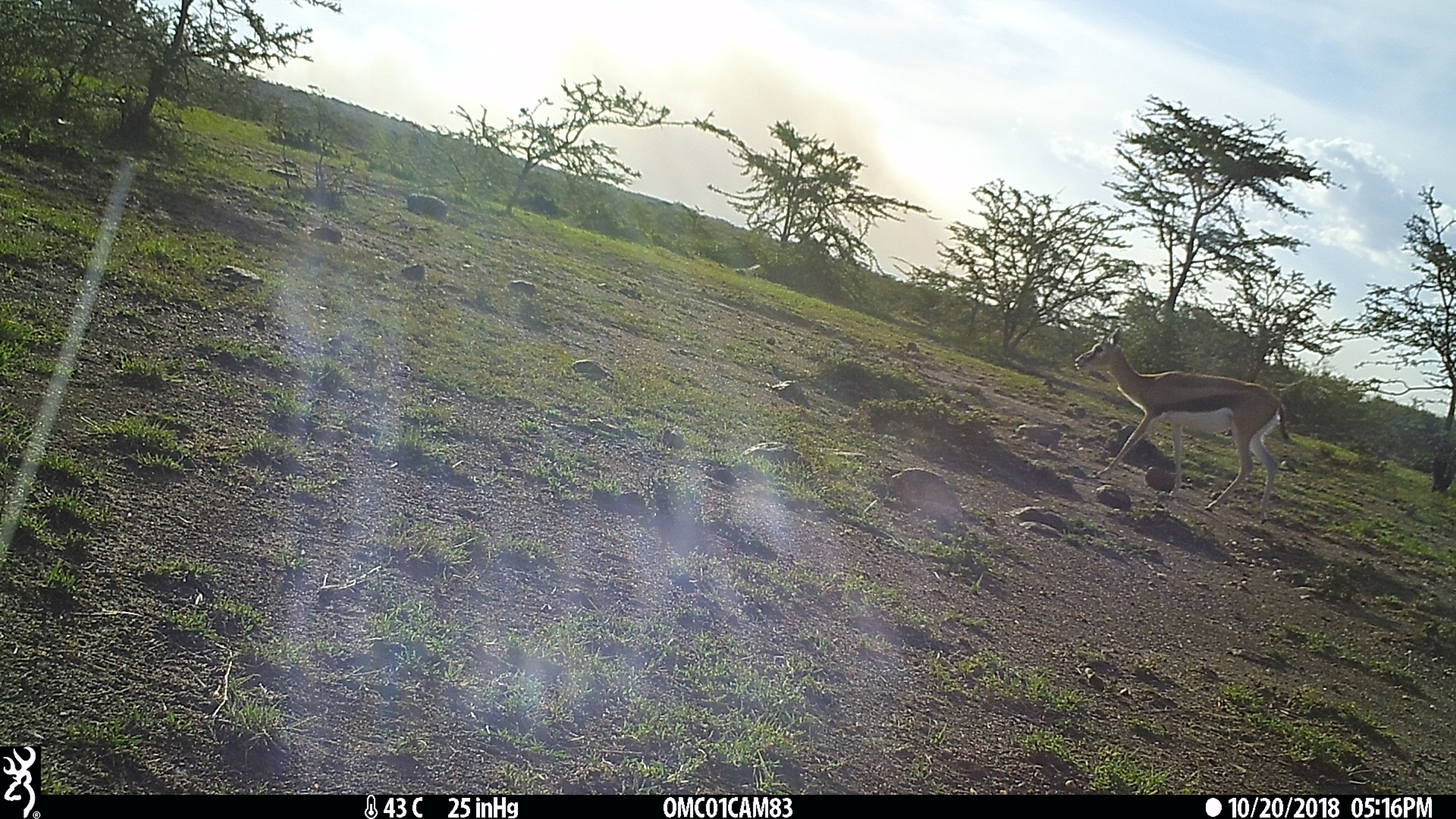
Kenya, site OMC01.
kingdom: Animalia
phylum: Chordata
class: Mammalia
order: Artiodactyla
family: Bovidae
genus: Eudorcas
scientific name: Eudorcas thomsonii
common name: thomon's gazelle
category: gazelle thomsons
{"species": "gazelle thomsons (thomon's gazelle) (Eudorcas thomsonii)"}